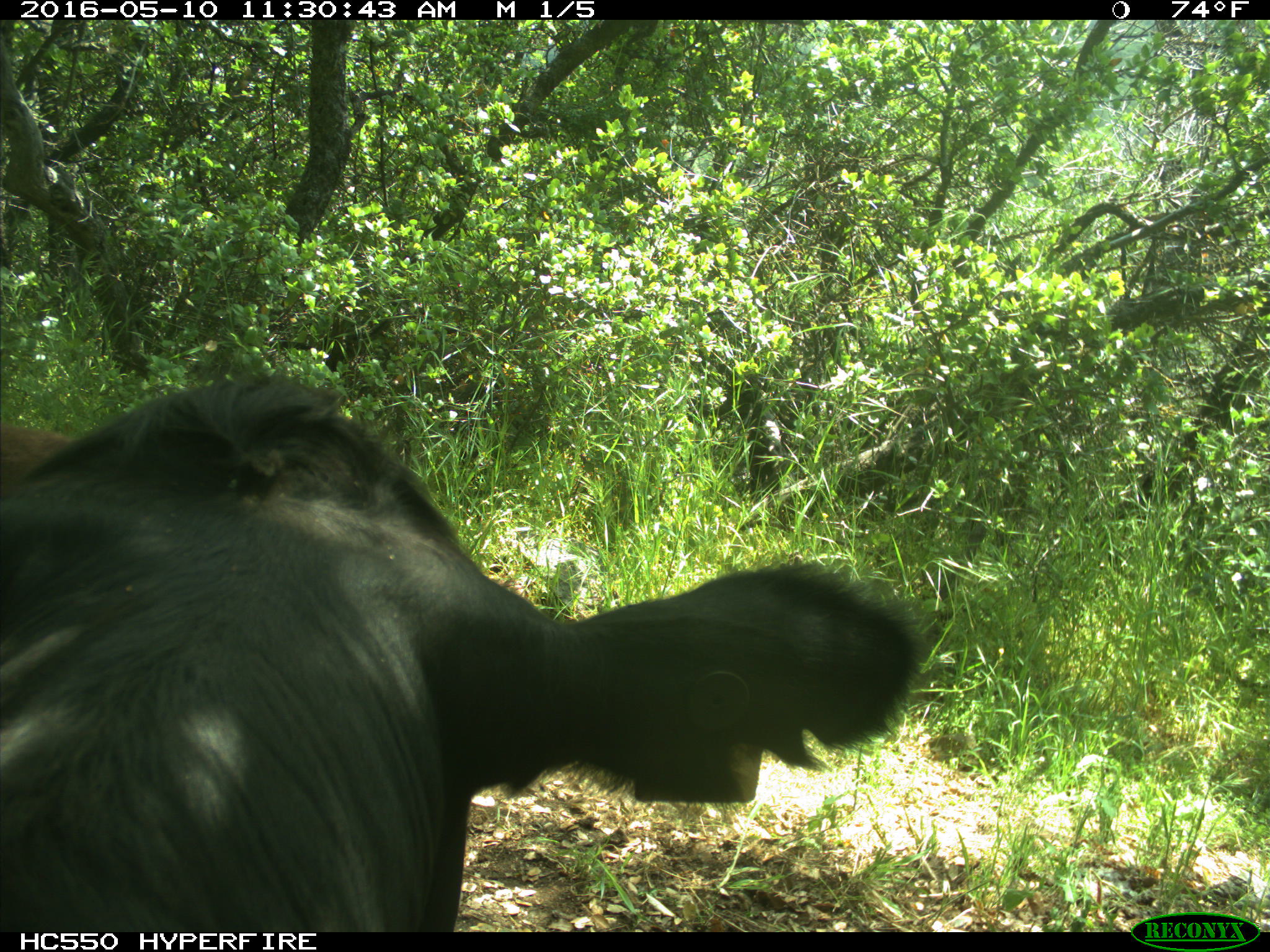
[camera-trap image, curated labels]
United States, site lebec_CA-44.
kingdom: Animalia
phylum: Chordata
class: Mammalia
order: Artiodactyla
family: Bovidae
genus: Bos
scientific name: Bos taurus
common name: domestic cow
Bos taurus (domestic cow).